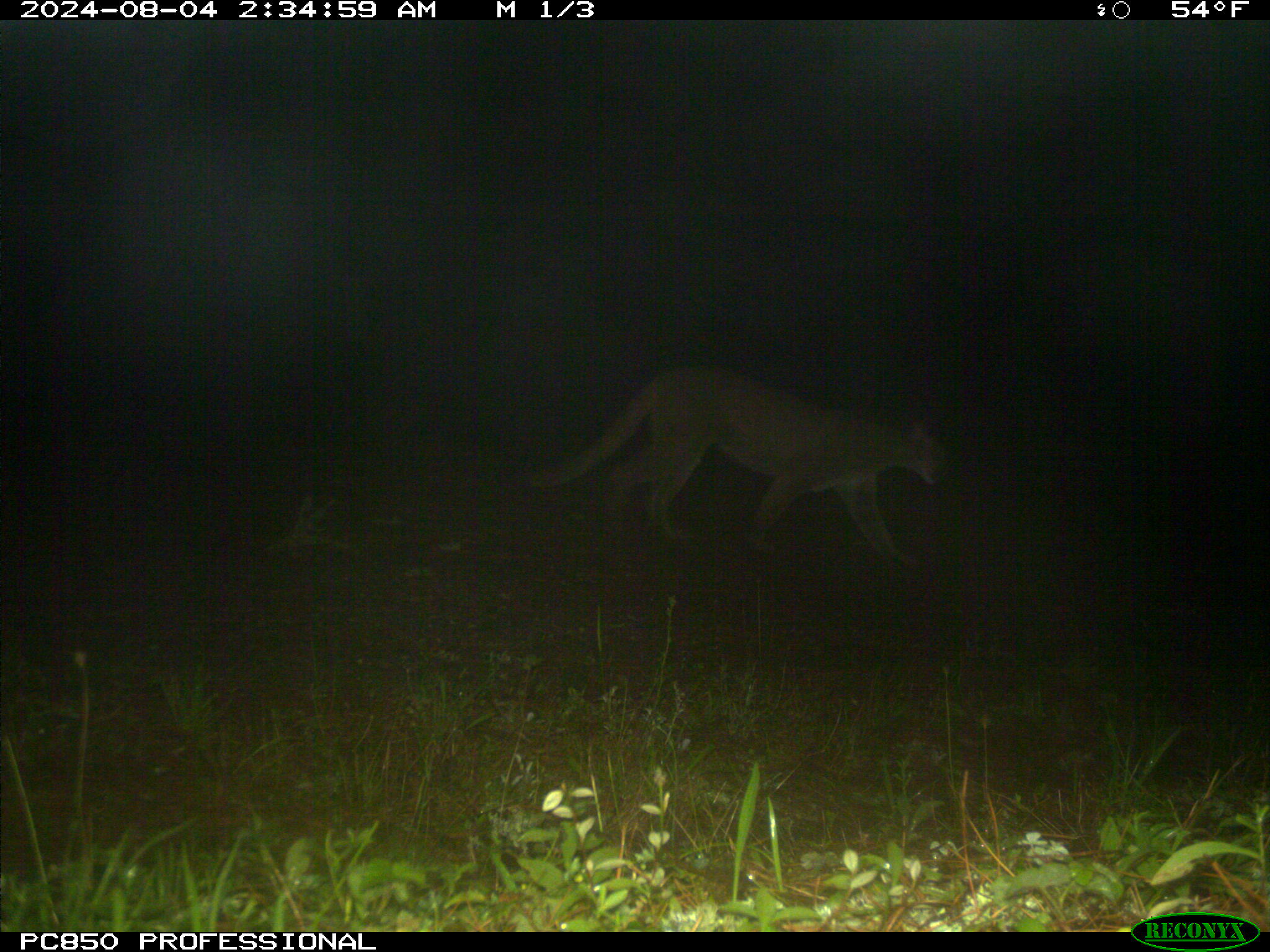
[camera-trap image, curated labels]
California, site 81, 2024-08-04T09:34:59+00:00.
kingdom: Animalia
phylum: Chordata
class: Mammalia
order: Carnivora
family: Felidae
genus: Puma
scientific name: Puma concolor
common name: puma